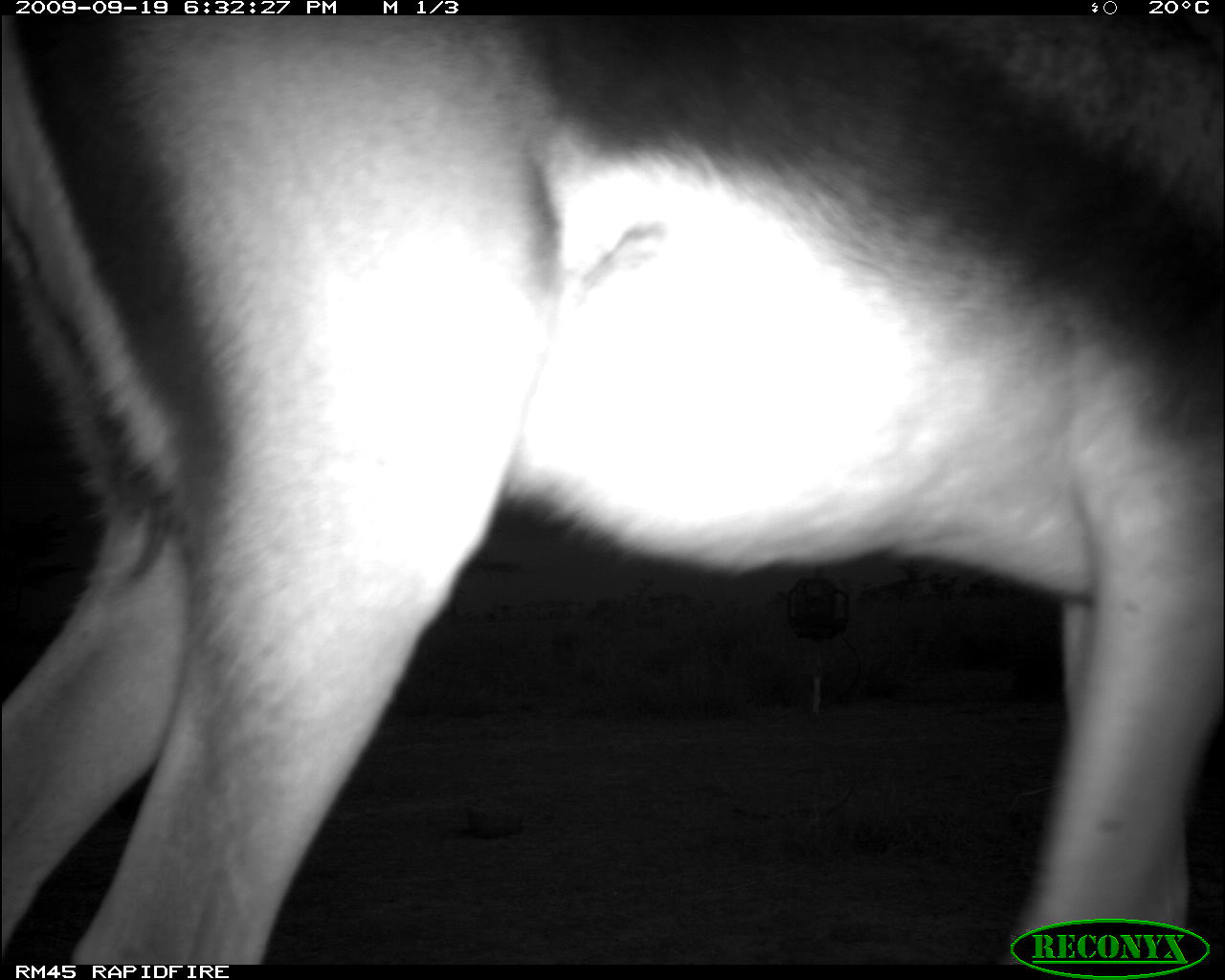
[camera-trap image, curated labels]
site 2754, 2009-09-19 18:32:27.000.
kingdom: Animalia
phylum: Chordata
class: Mammalia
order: Artiodactyla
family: Bovidae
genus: Nanger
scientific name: Nanger granti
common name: grant's gazelle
Nanger granti (grant's gazelle), count 1.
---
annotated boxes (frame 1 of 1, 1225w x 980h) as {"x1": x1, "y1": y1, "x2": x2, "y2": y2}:
nanger granti: {"x1": 3, "y1": 15, "x2": 1225, "y2": 965}